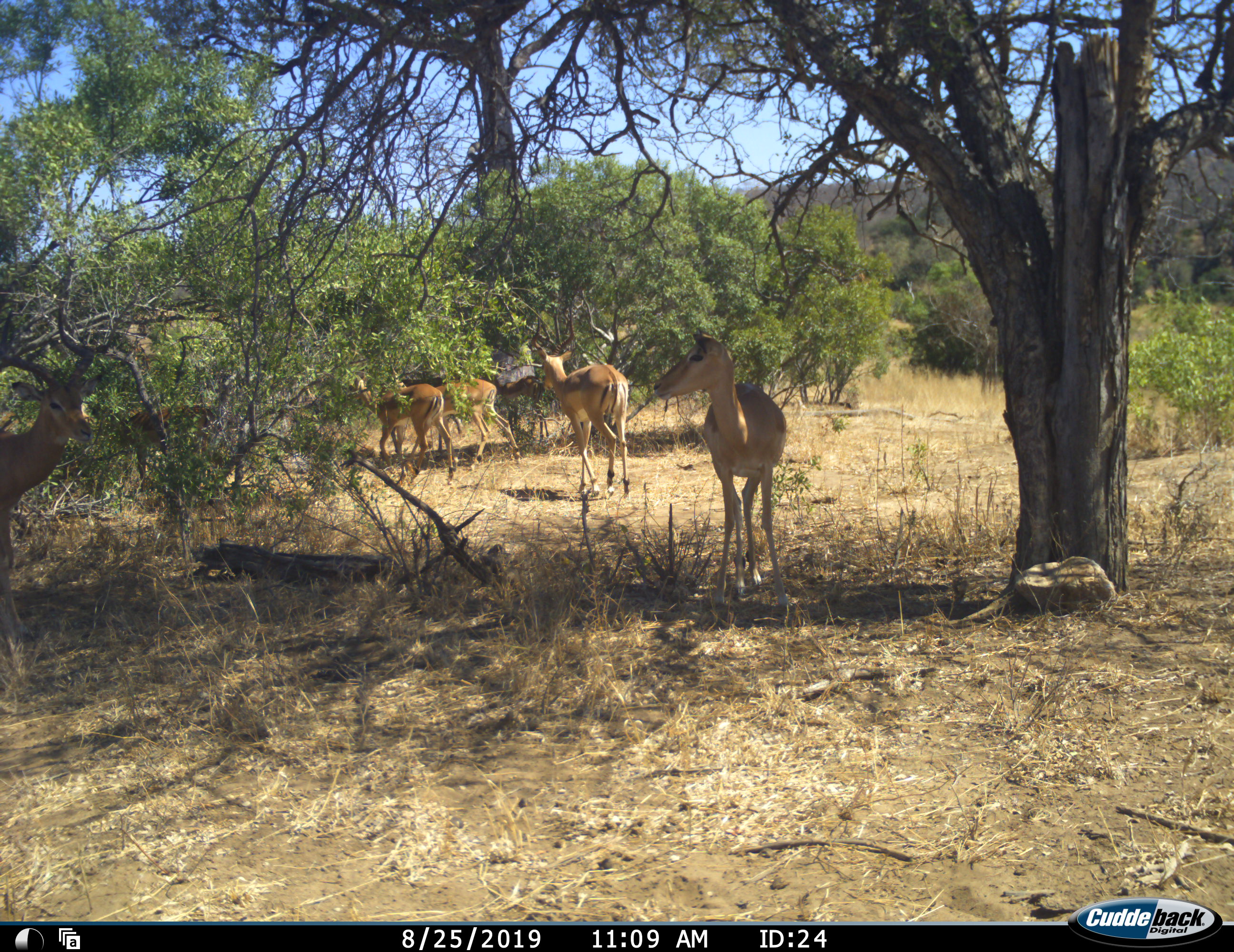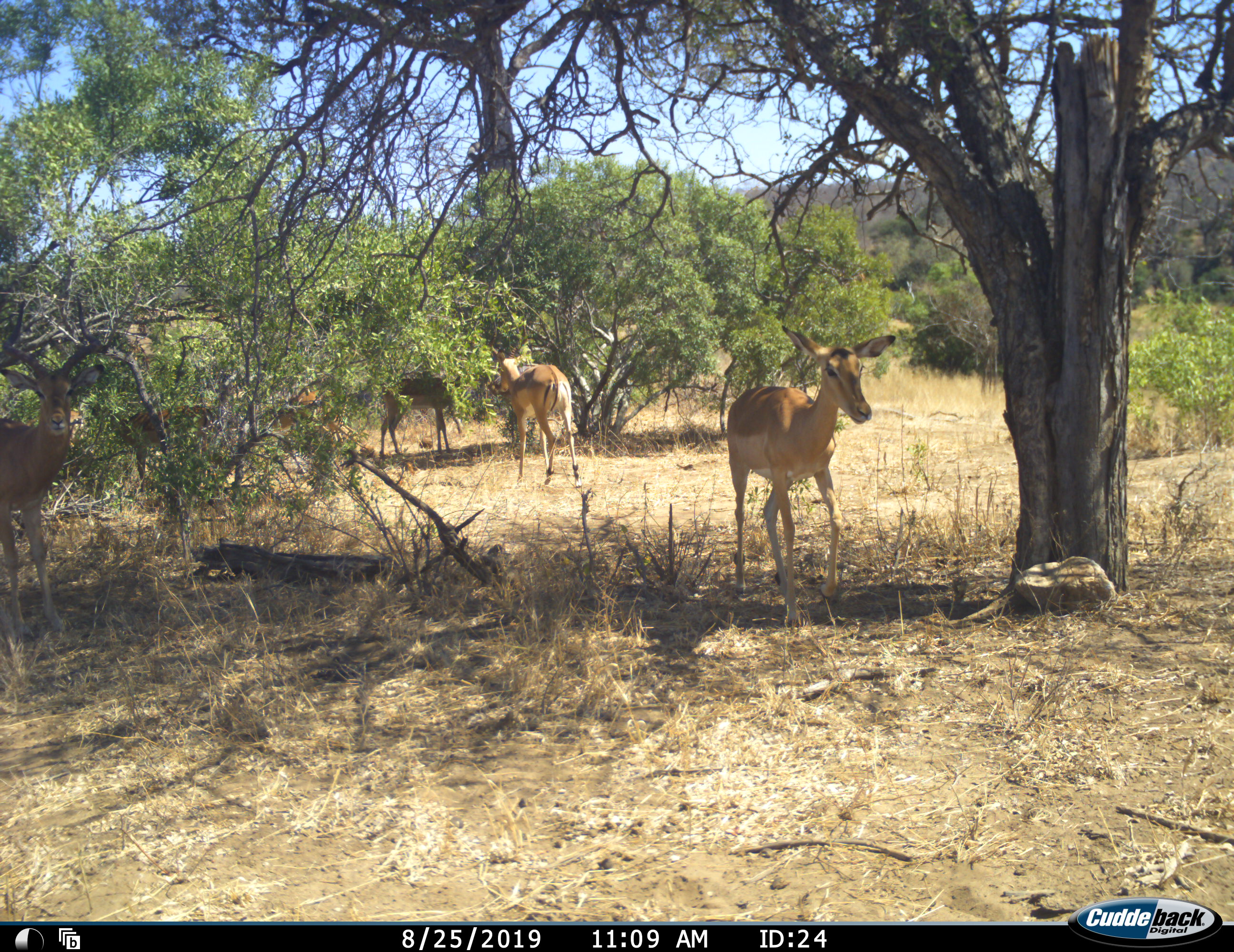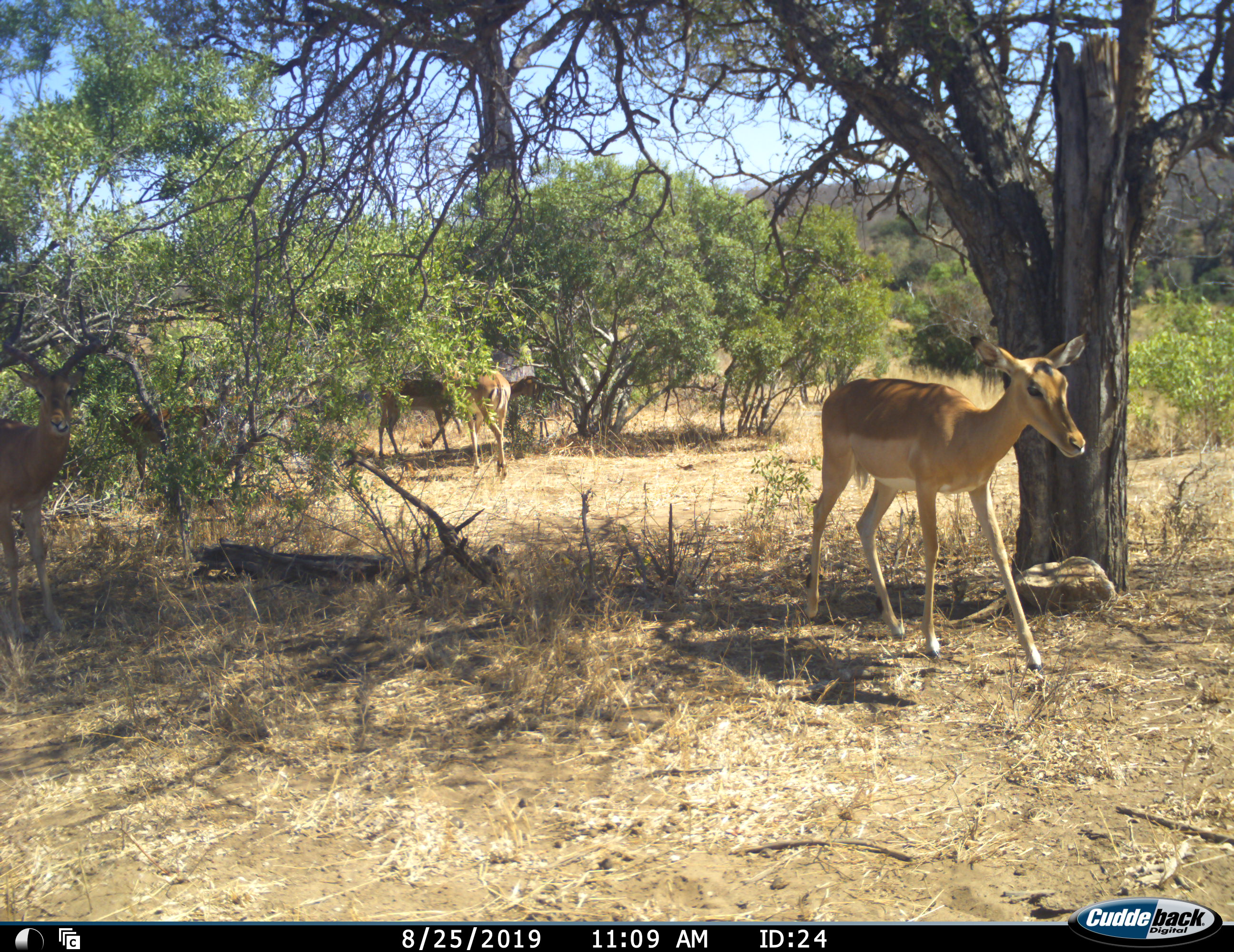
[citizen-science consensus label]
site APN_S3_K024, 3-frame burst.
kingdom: Animalia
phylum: Chordata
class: Mammalia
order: Artiodactyla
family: Bovidae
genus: Aepyceros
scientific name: Aepyceros melampus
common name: impala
Impala (Aepyceros melampus), count 5. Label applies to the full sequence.